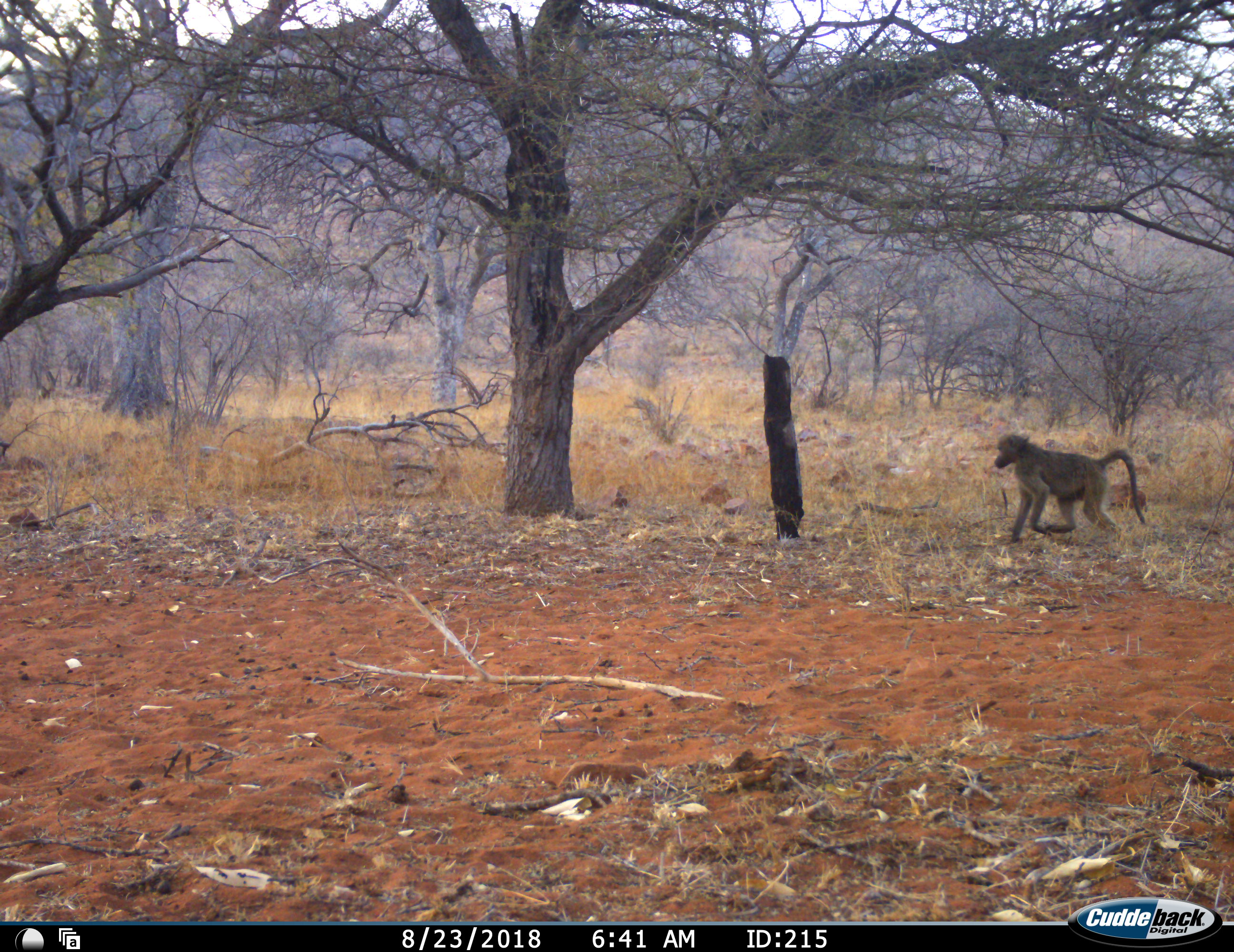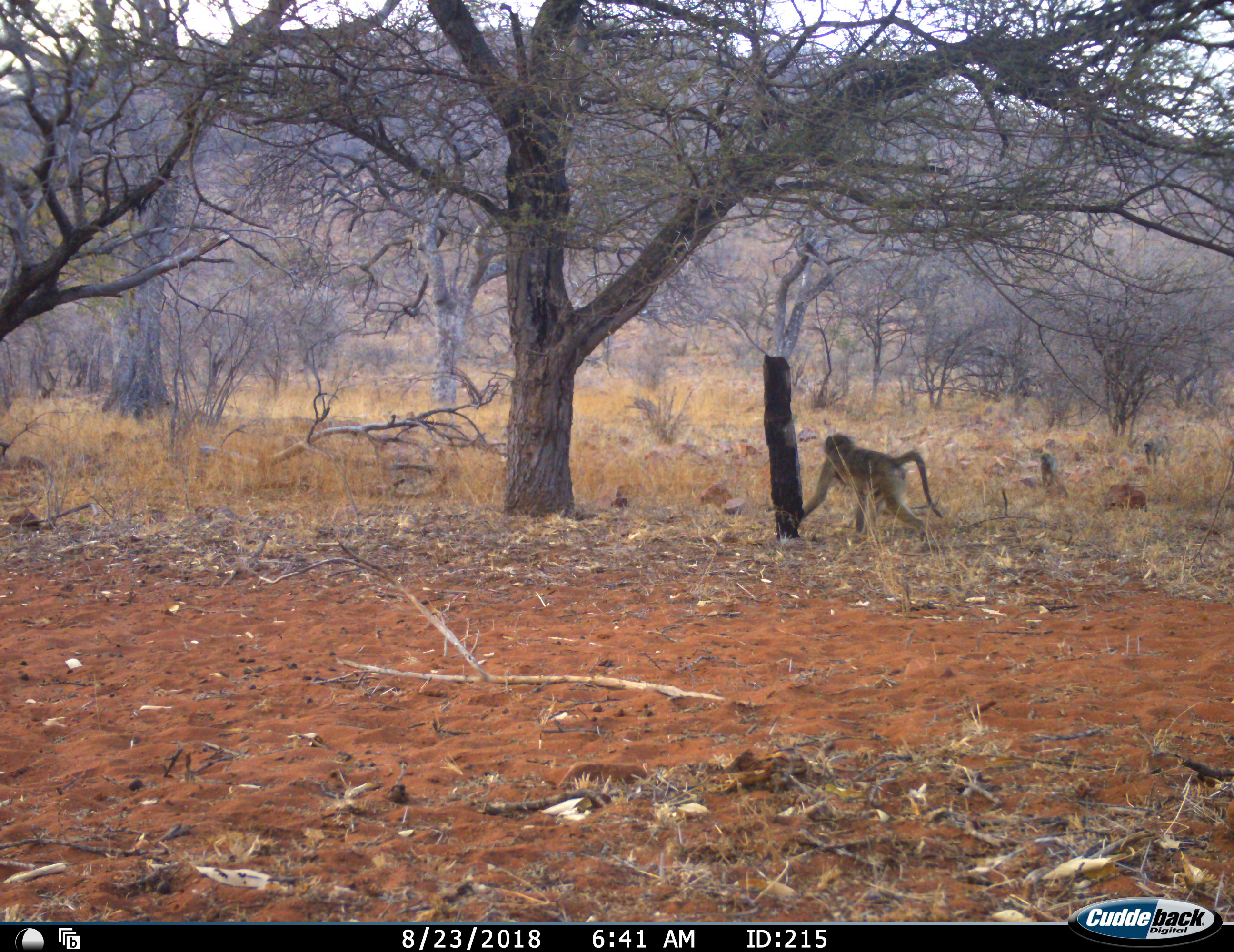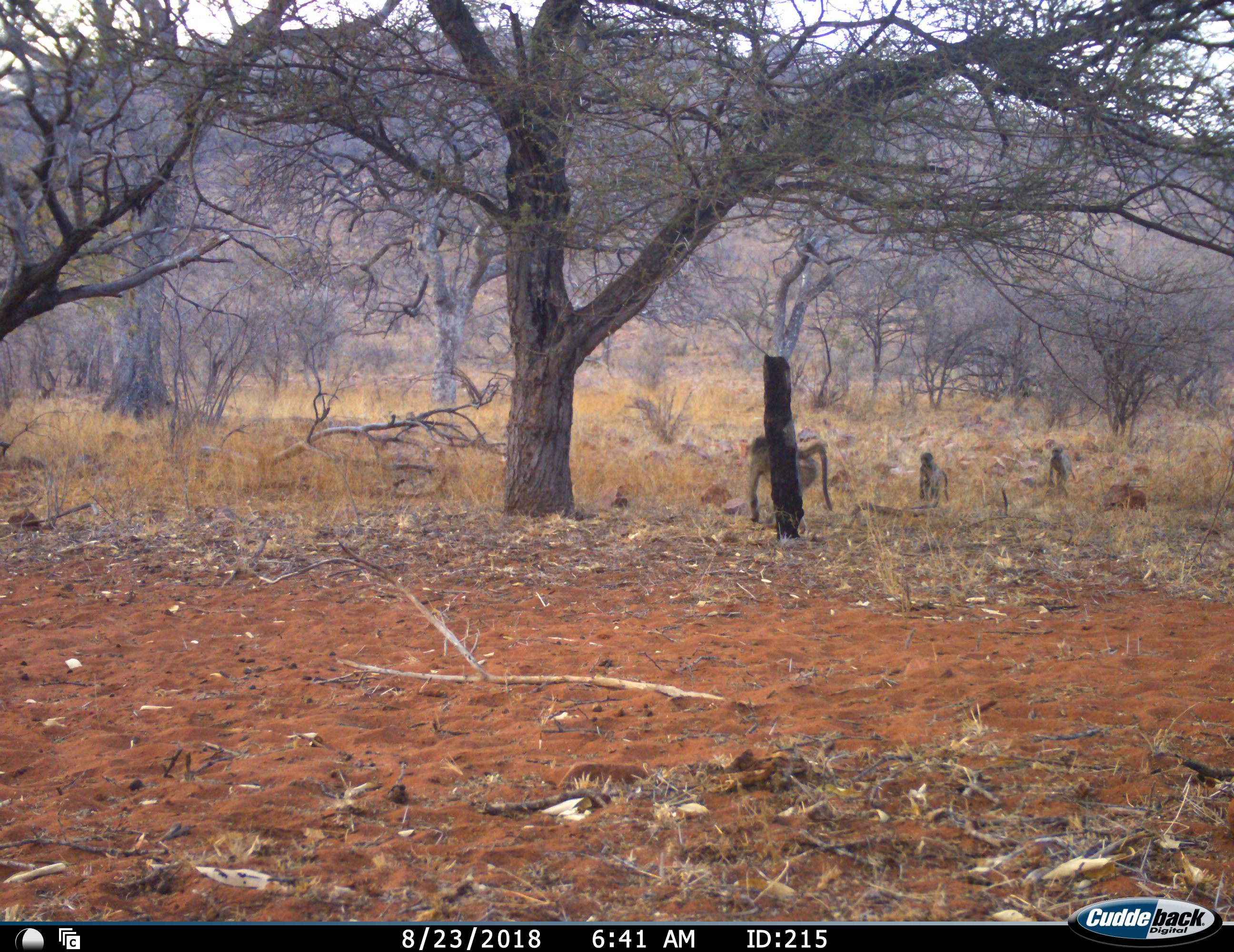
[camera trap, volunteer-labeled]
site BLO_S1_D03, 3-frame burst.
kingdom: Animalia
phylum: Chordata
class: Mammalia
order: Primates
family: Cercopithecidae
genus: Papio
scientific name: Papio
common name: baboon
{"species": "baboon (Papio)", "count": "3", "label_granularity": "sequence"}